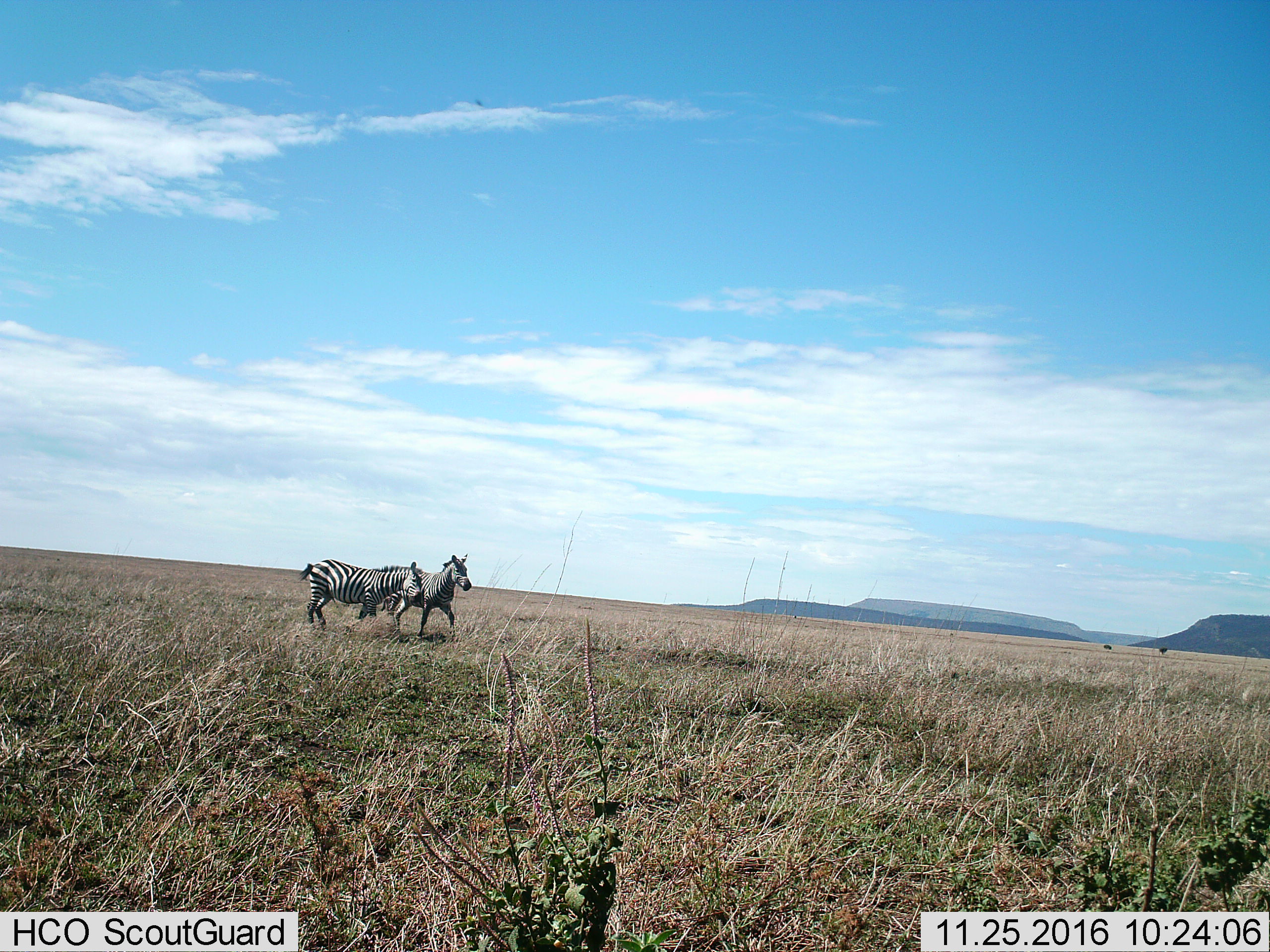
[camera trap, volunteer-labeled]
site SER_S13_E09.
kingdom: Animalia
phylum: Chordata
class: Mammalia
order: Perissodactyla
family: Equidae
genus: Equus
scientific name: Equus quagga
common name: plains zebra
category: zebraplains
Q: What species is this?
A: Zebraplains (plains zebra) (Equus quagga).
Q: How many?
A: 2.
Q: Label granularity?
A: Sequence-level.